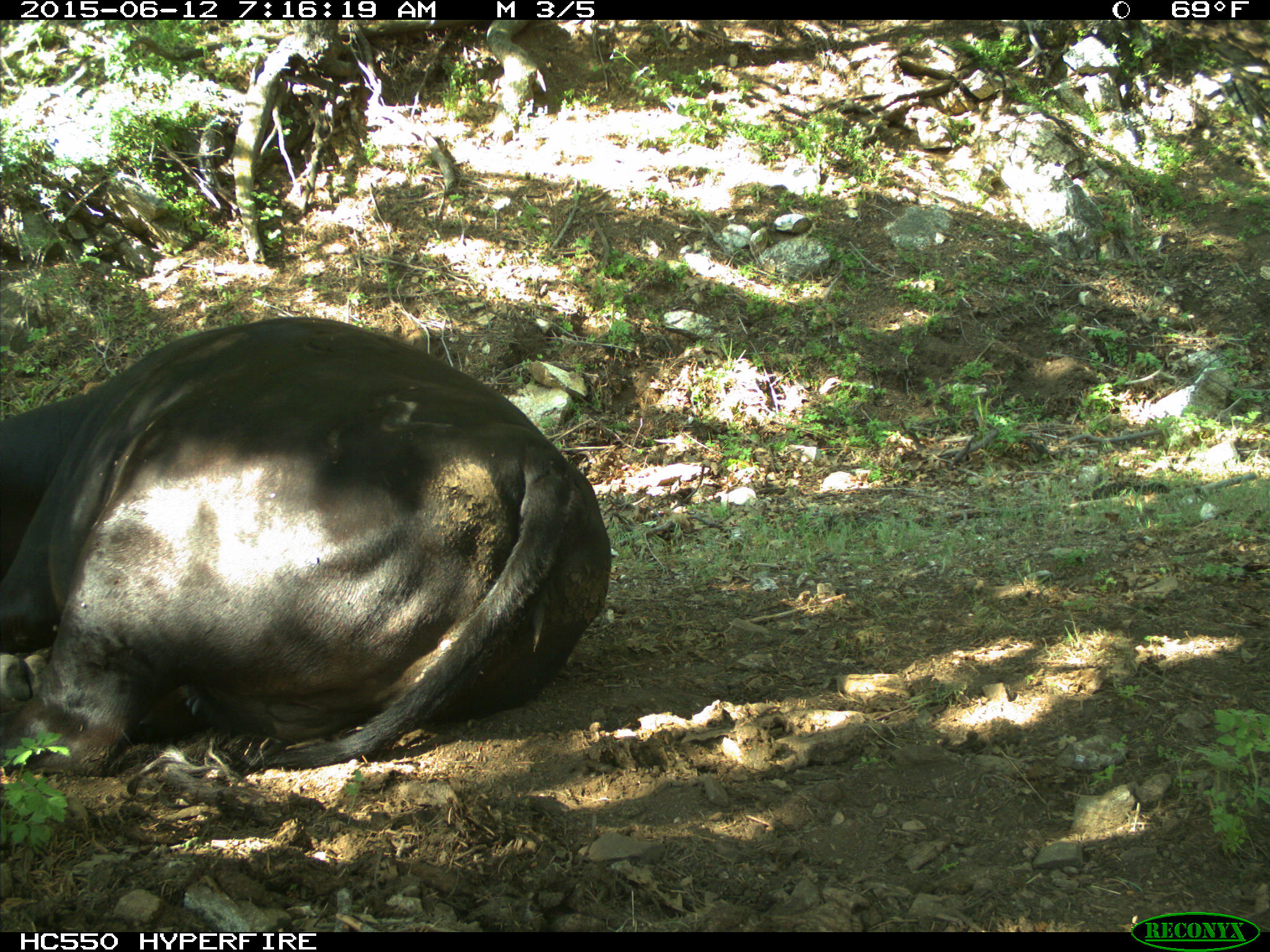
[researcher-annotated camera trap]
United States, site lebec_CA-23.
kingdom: Animalia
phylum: Chordata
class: Mammalia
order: Artiodactyla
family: Bovidae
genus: Bos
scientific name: Bos taurus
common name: domestic cow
Bos taurus (domestic cow).